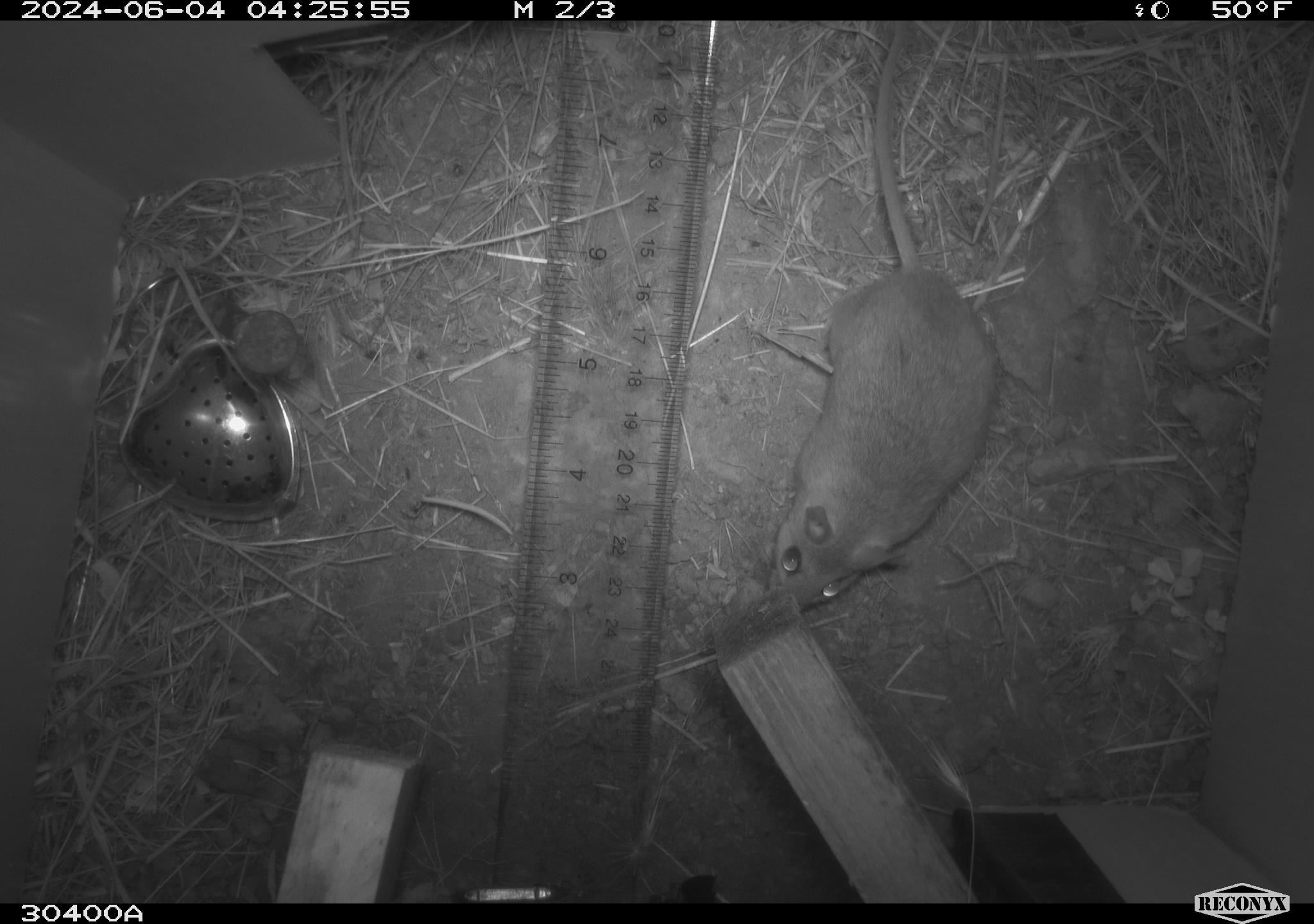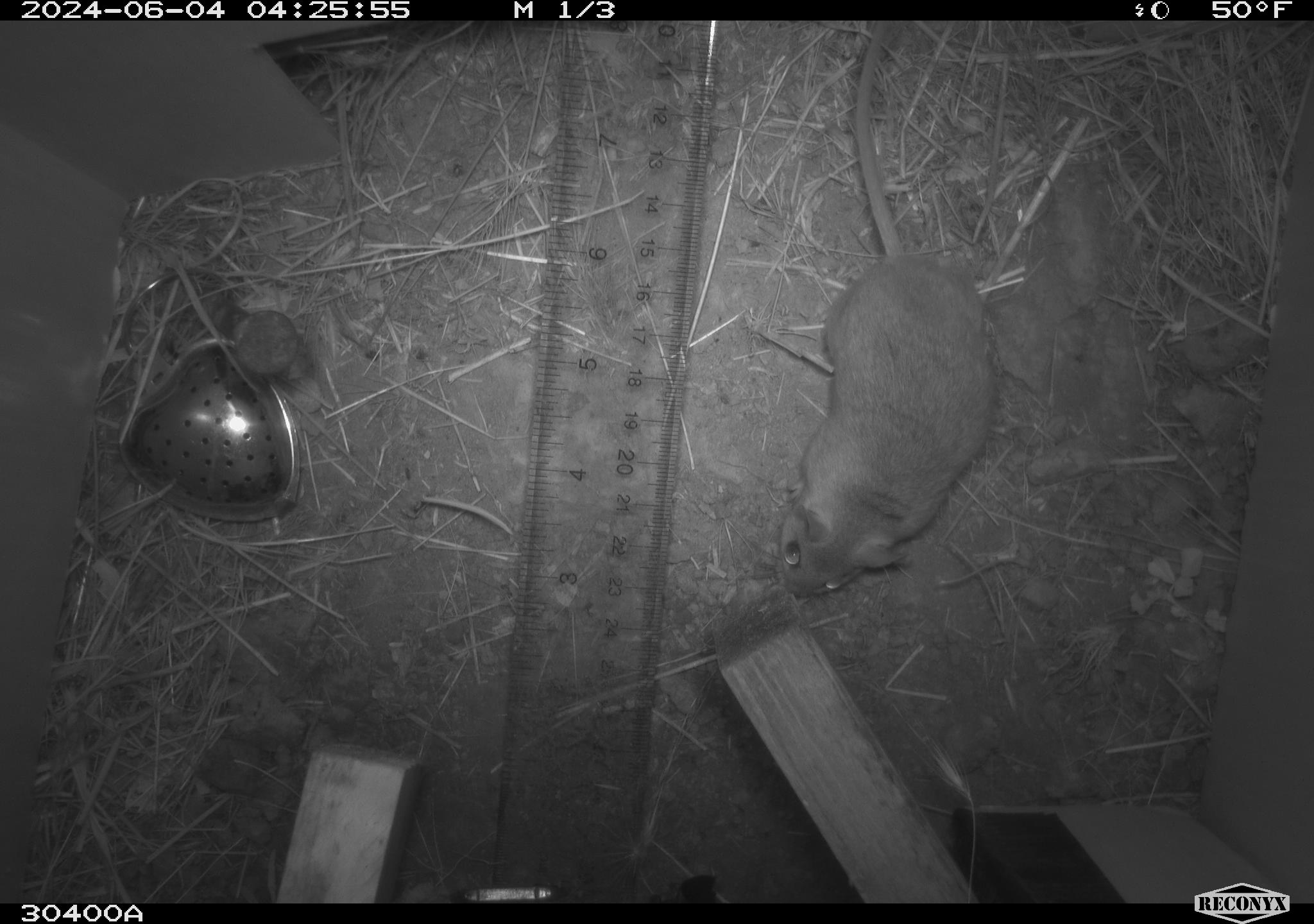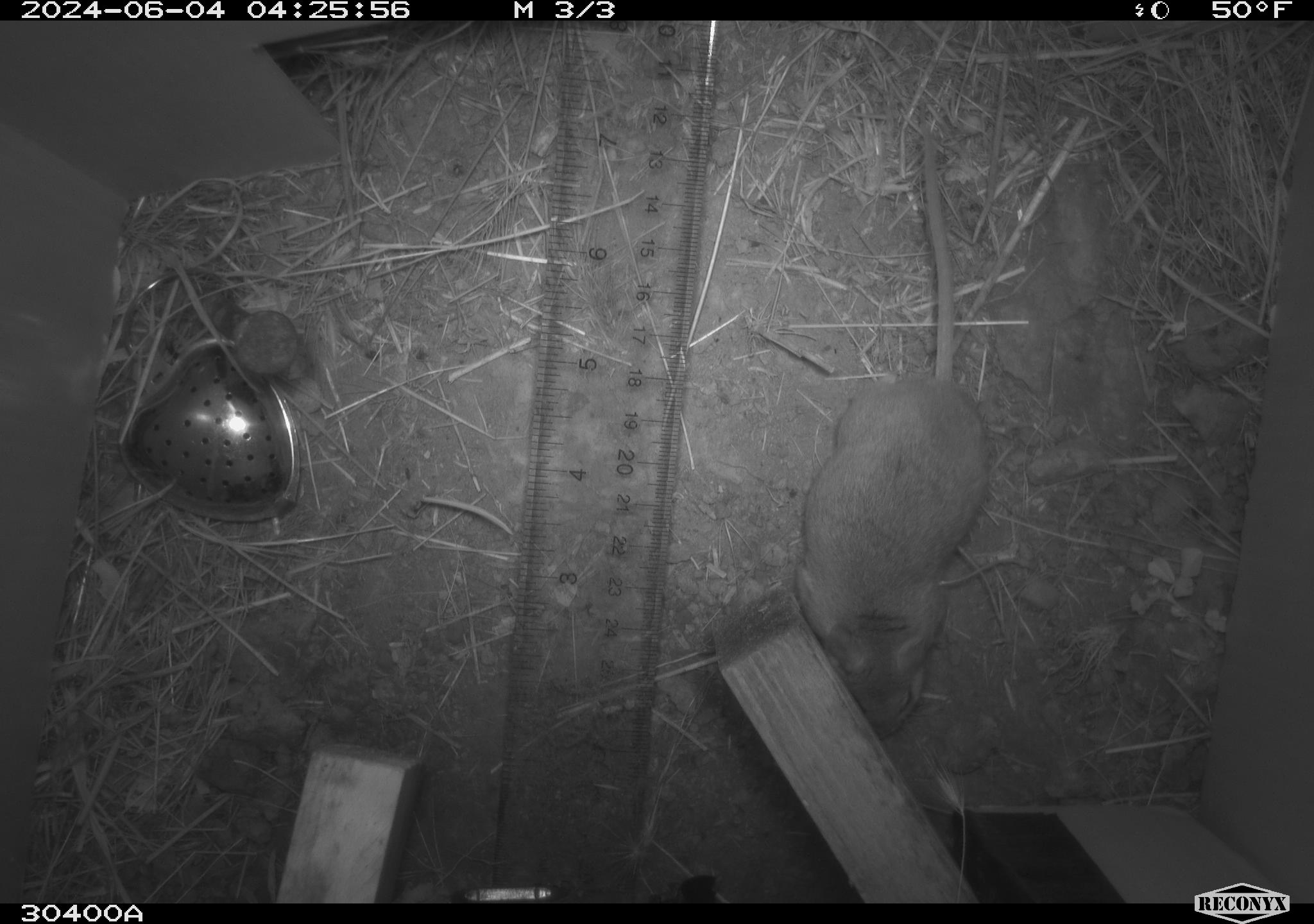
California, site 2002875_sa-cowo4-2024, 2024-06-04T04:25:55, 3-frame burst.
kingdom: Animalia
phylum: Chordata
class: Mammalia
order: Rodentia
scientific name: Rodentia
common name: rodent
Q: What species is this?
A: Rodent (Rodentia).